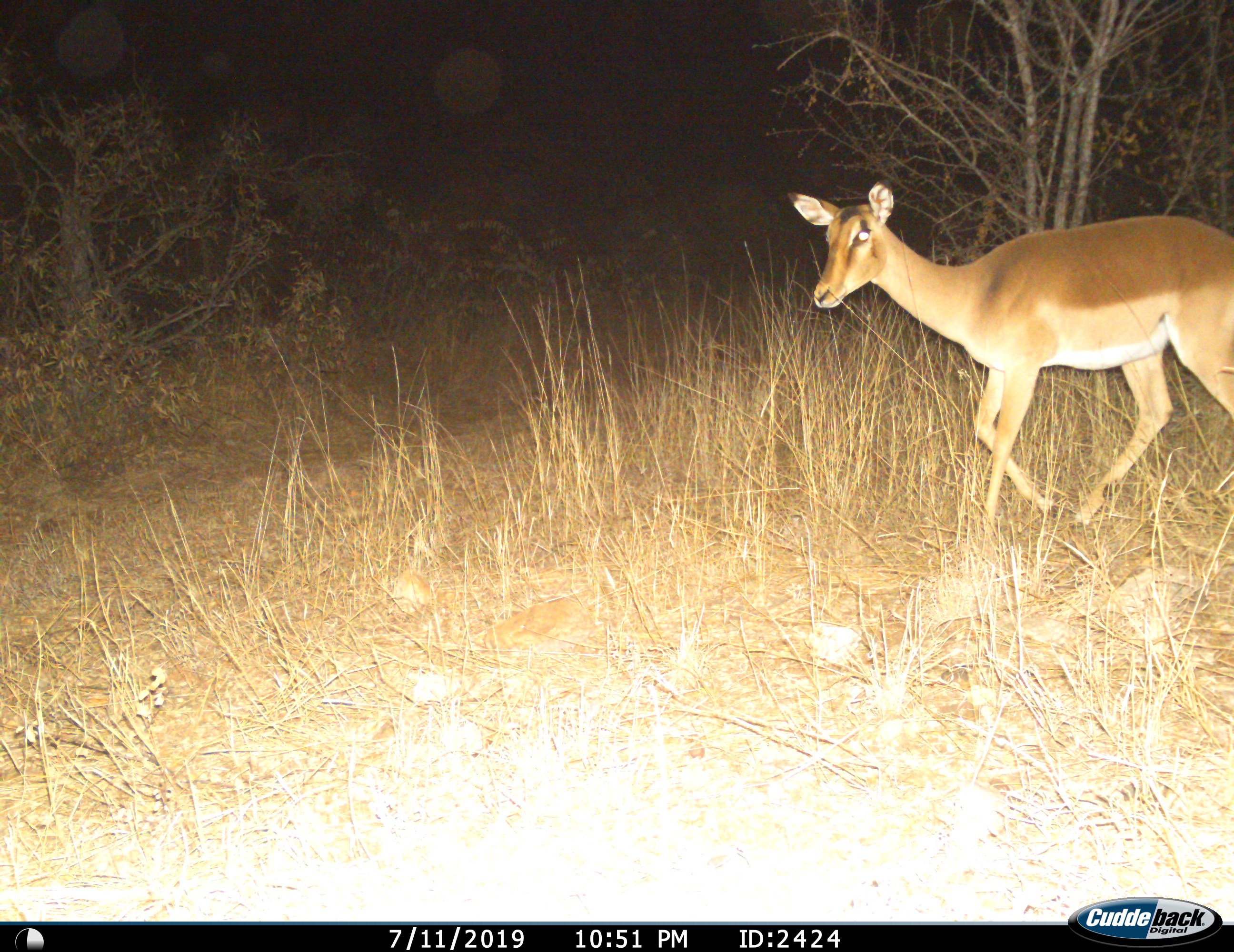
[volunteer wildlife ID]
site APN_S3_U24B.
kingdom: Animalia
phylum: Chordata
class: Mammalia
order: Artiodactyla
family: Bovidae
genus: Aepyceros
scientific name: Aepyceros melampus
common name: impala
Impala (Aepyceros melampus), count 1. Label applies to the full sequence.